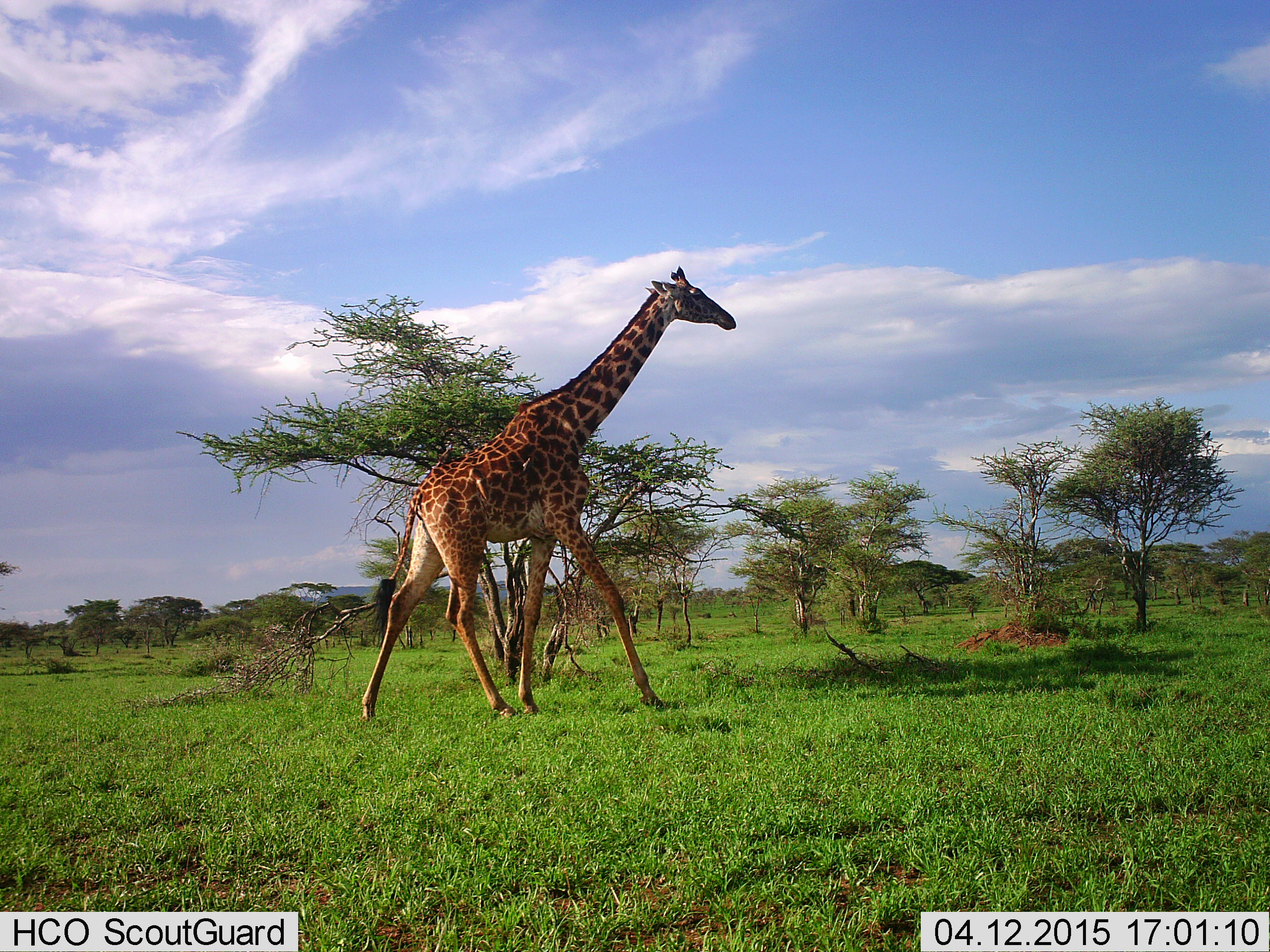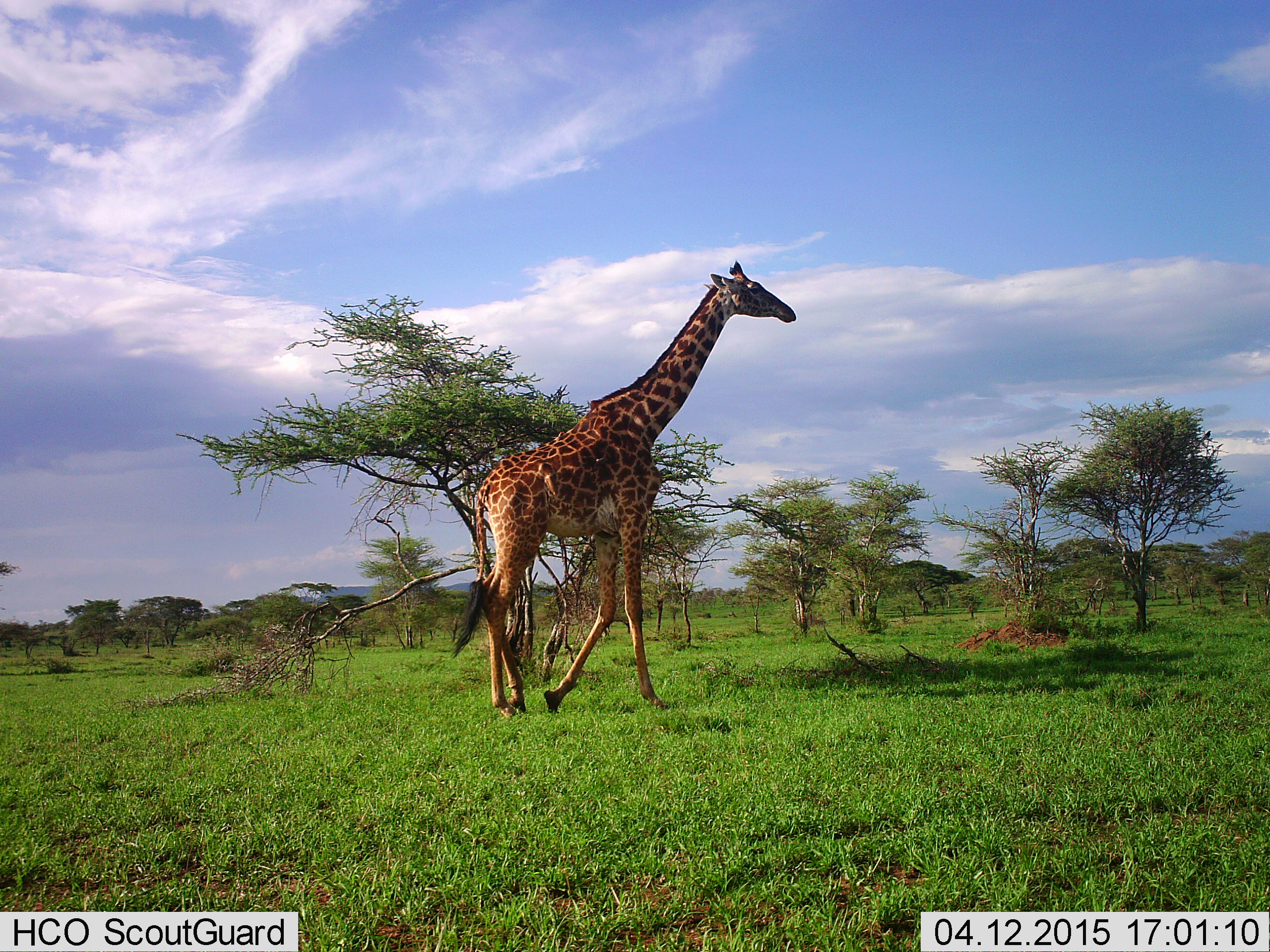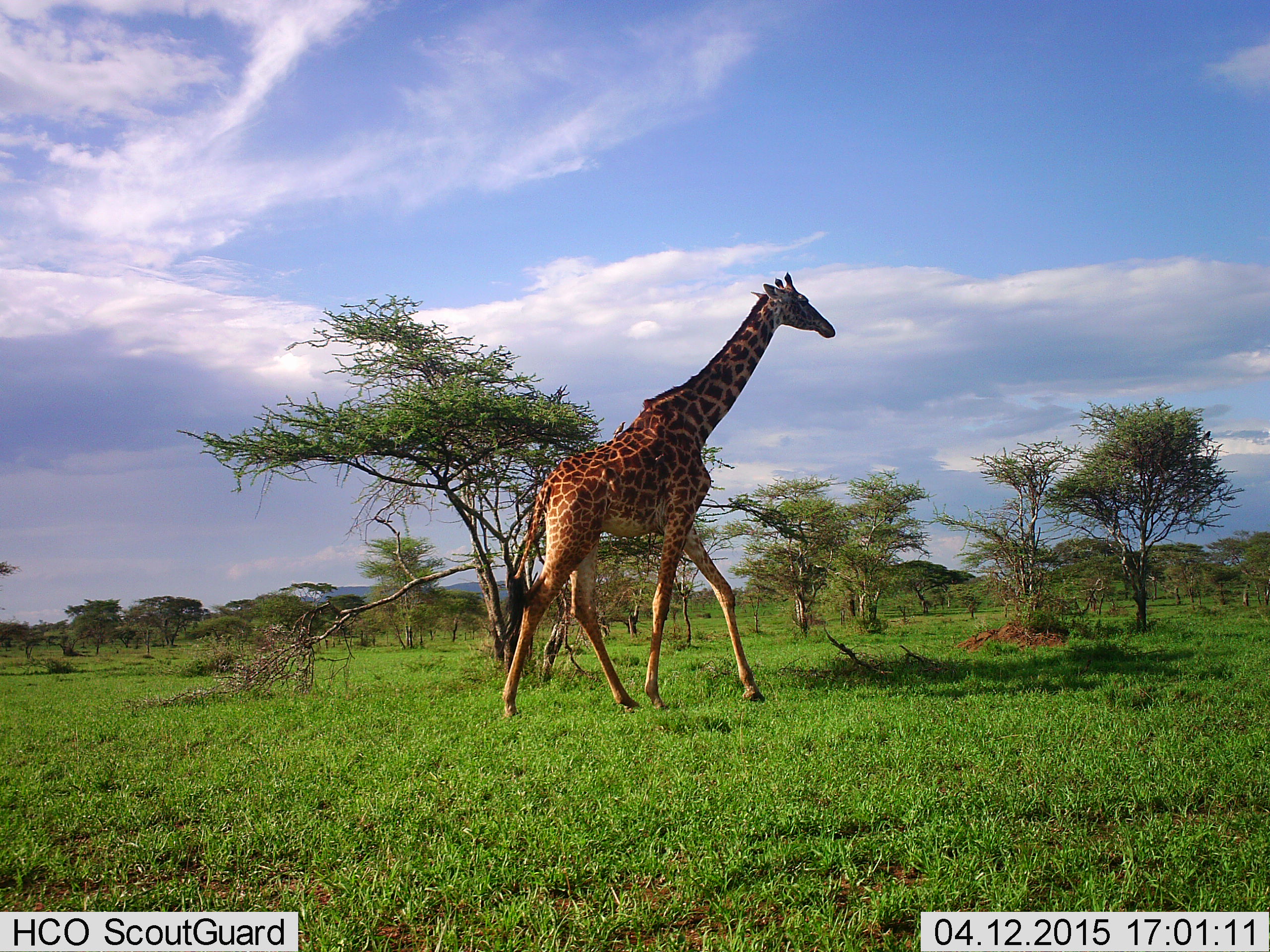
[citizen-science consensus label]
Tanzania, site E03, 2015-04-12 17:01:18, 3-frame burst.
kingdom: Animalia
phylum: Chordata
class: Mammalia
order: Artiodactyla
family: Giraffidae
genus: Giraffa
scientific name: Giraffa camelopardalis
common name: giraffe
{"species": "giraffe (Giraffa camelopardalis)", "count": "1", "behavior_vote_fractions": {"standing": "0%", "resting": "0%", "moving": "100%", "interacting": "0%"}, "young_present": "0%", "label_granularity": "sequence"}